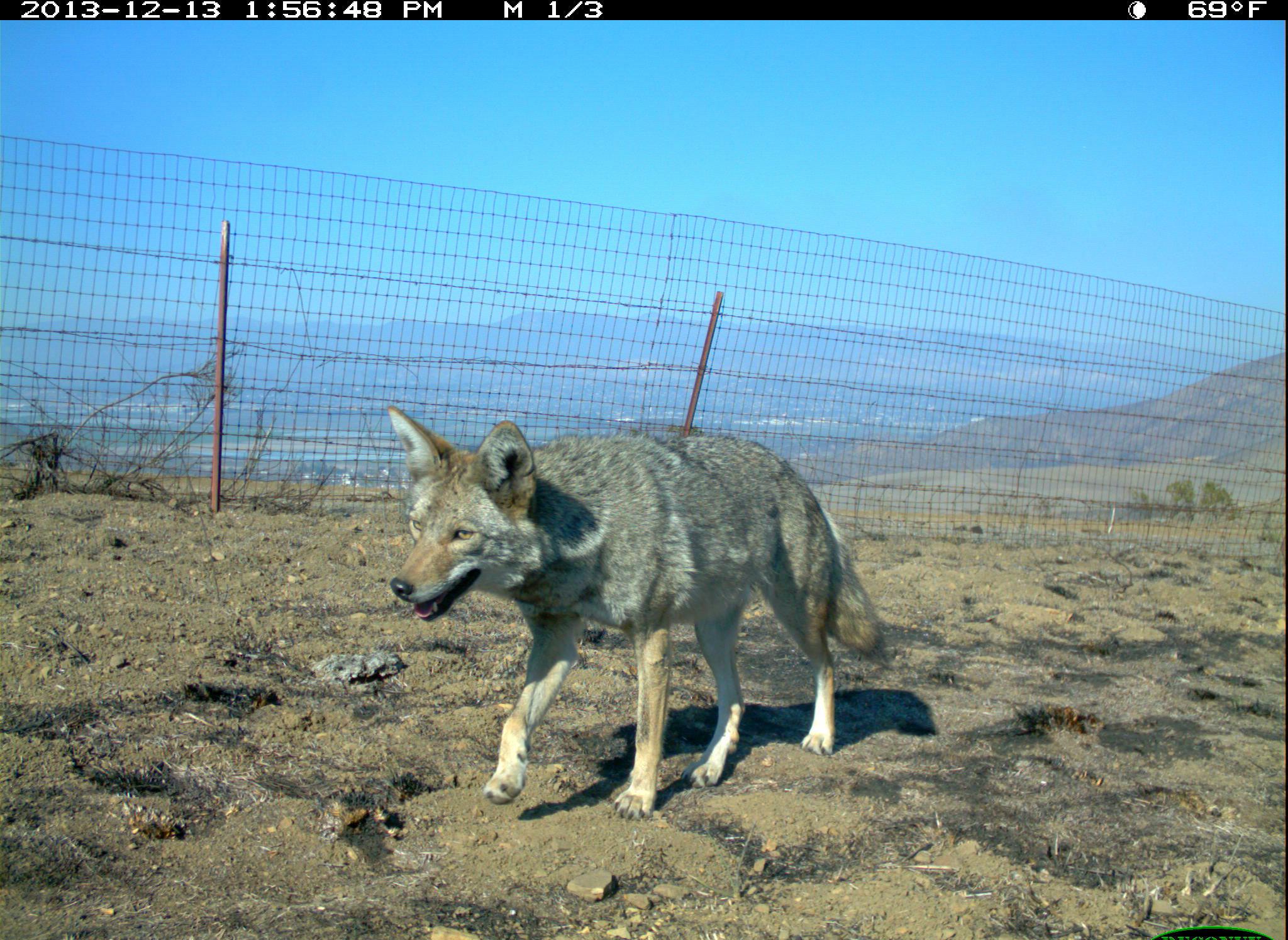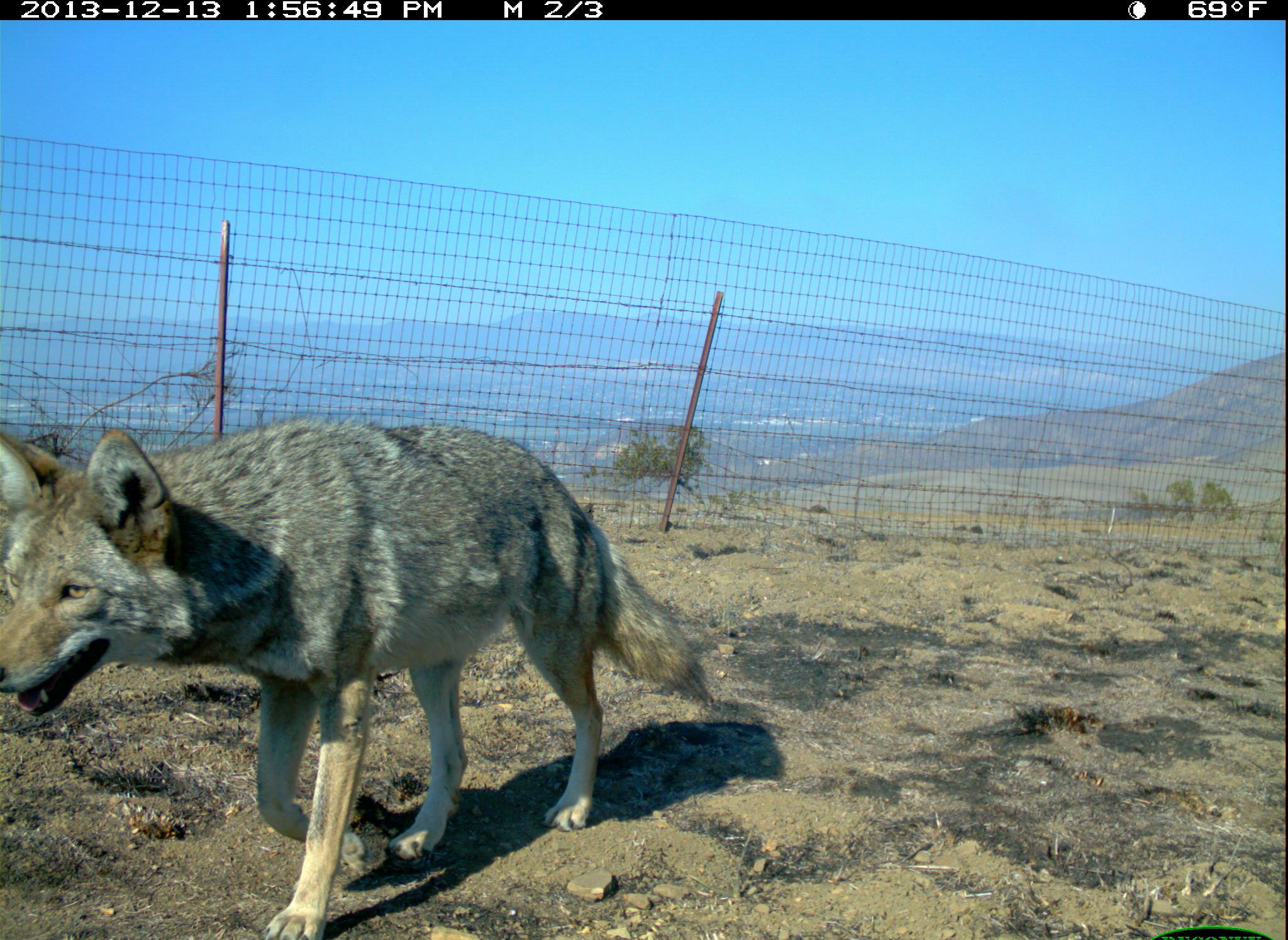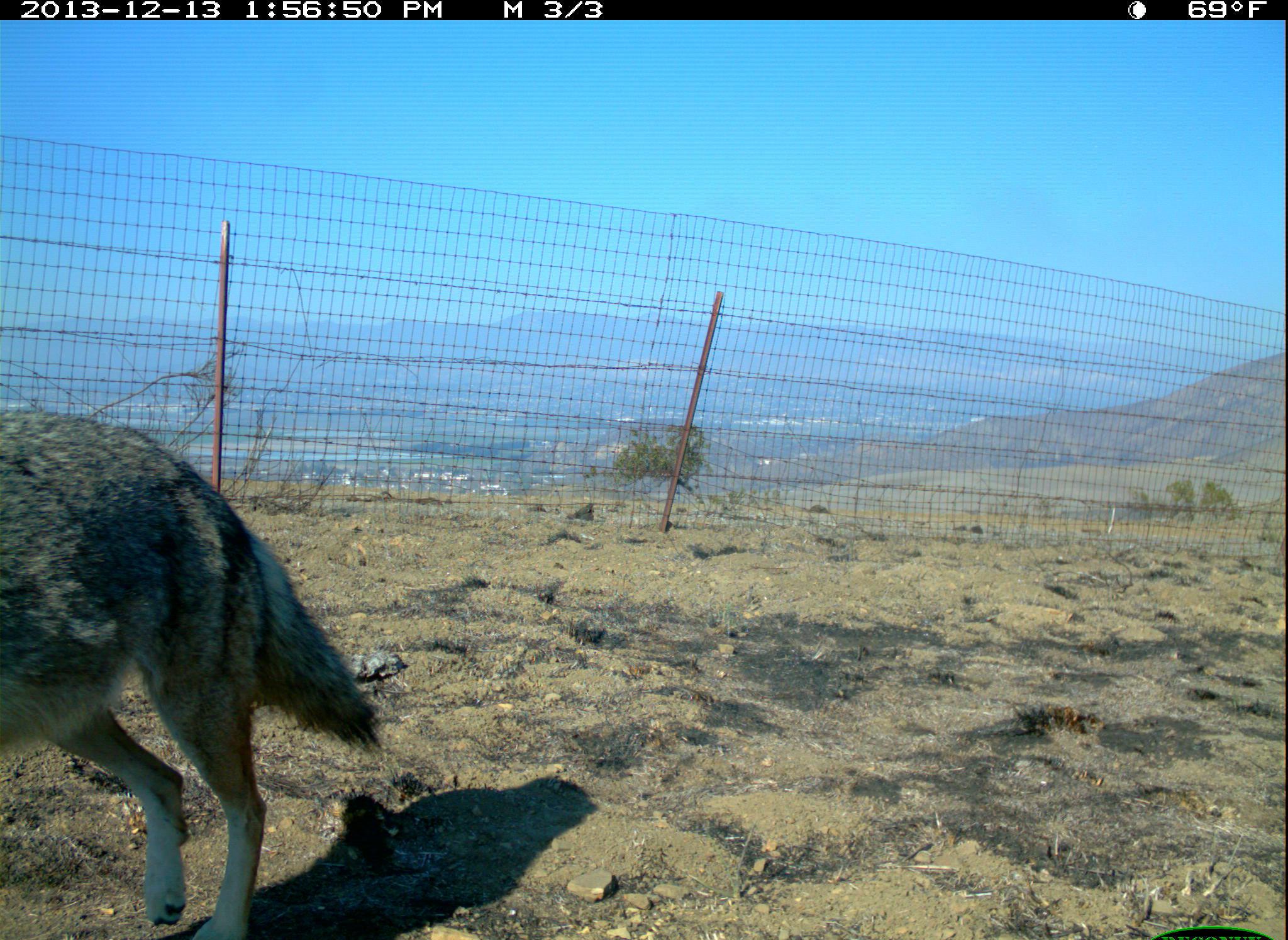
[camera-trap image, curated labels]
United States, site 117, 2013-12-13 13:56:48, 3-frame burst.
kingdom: Animalia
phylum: Chordata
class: Mammalia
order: Carnivora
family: Canidae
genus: Canis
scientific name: Canis latrans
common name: coyote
Coyote (Canis latrans).